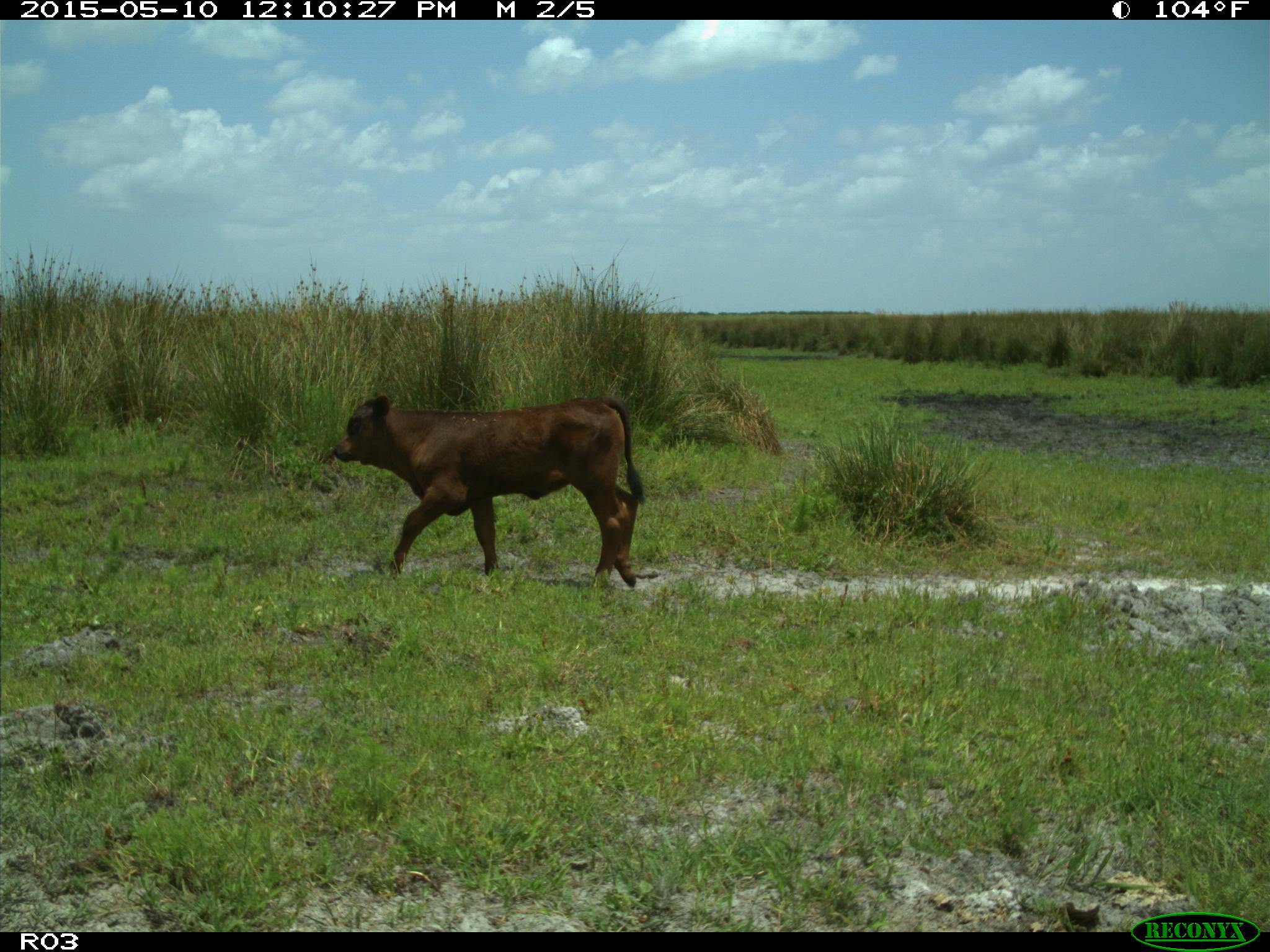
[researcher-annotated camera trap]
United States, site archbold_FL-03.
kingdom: Animalia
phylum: Chordata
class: Mammalia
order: Artiodactyla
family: Bovidae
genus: Bos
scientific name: Bos taurus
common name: domestic cow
Bos taurus (domestic cow).